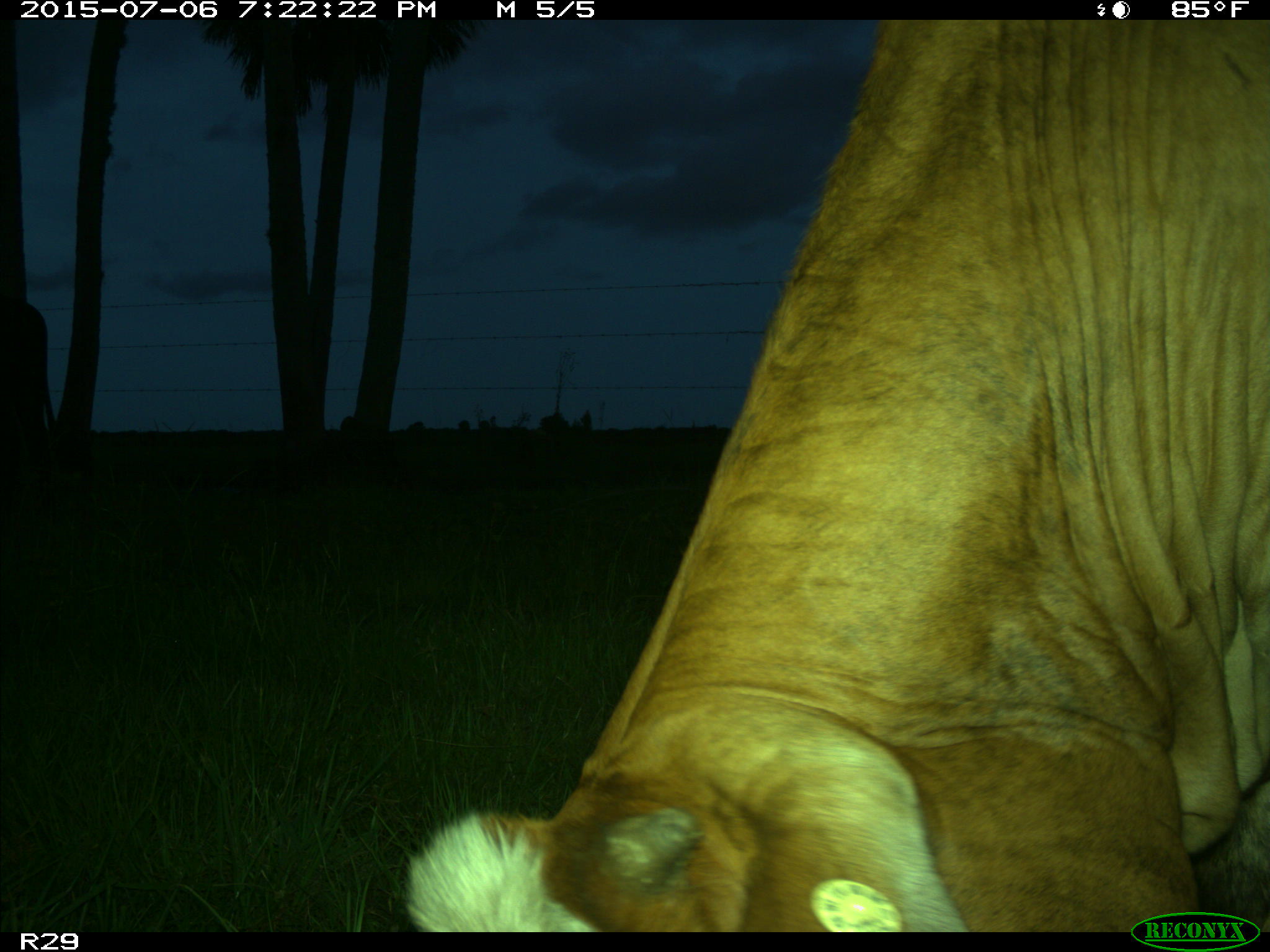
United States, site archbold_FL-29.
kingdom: Animalia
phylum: Chordata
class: Mammalia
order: Artiodactyla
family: Bovidae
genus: Bos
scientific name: Bos taurus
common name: domestic cow